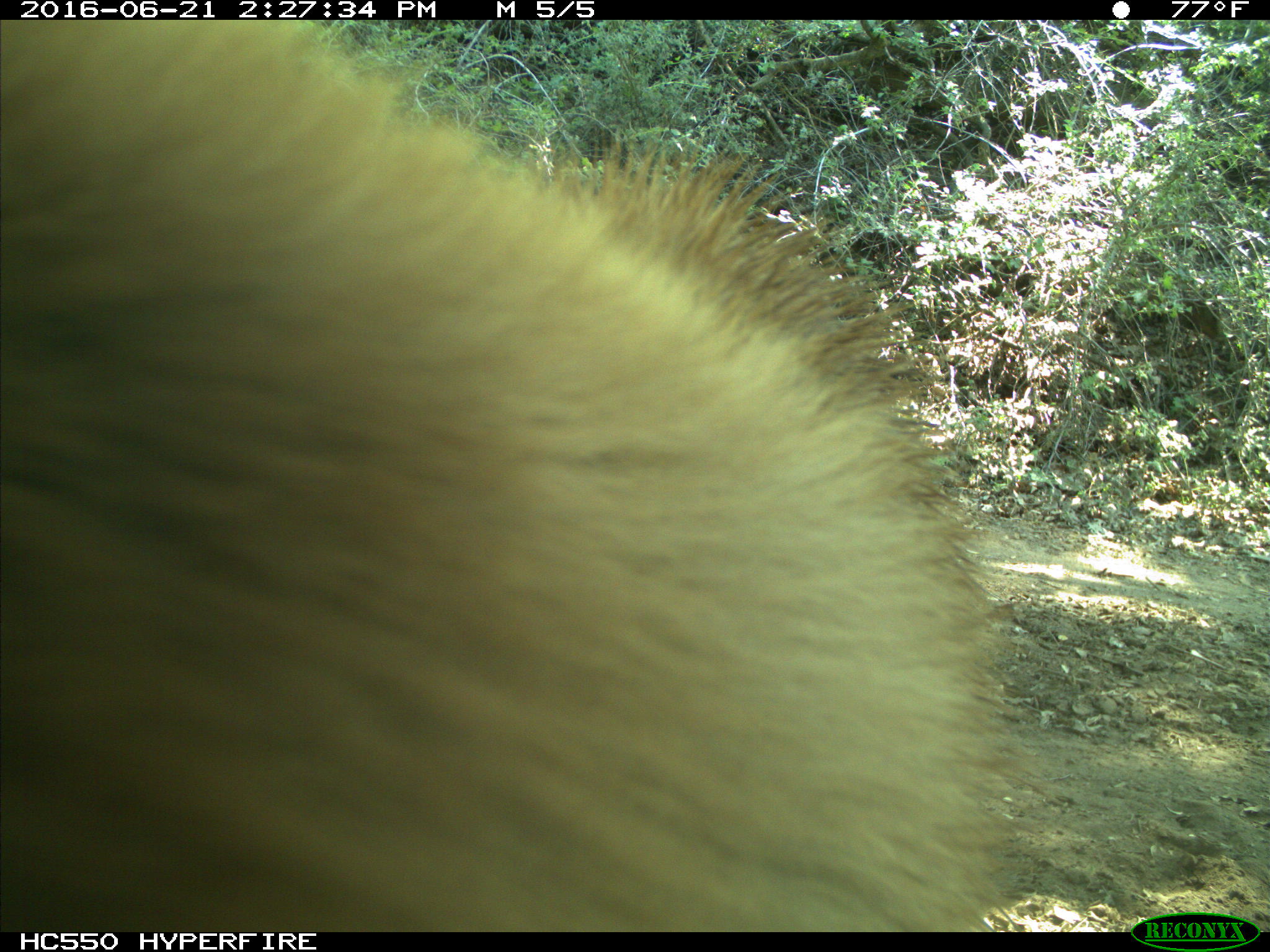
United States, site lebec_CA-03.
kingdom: Animalia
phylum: Chordata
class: Mammalia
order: Carnivora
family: Ursidae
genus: Ursus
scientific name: Ursus americanus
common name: american black bear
Ursus americanus (american black bear).